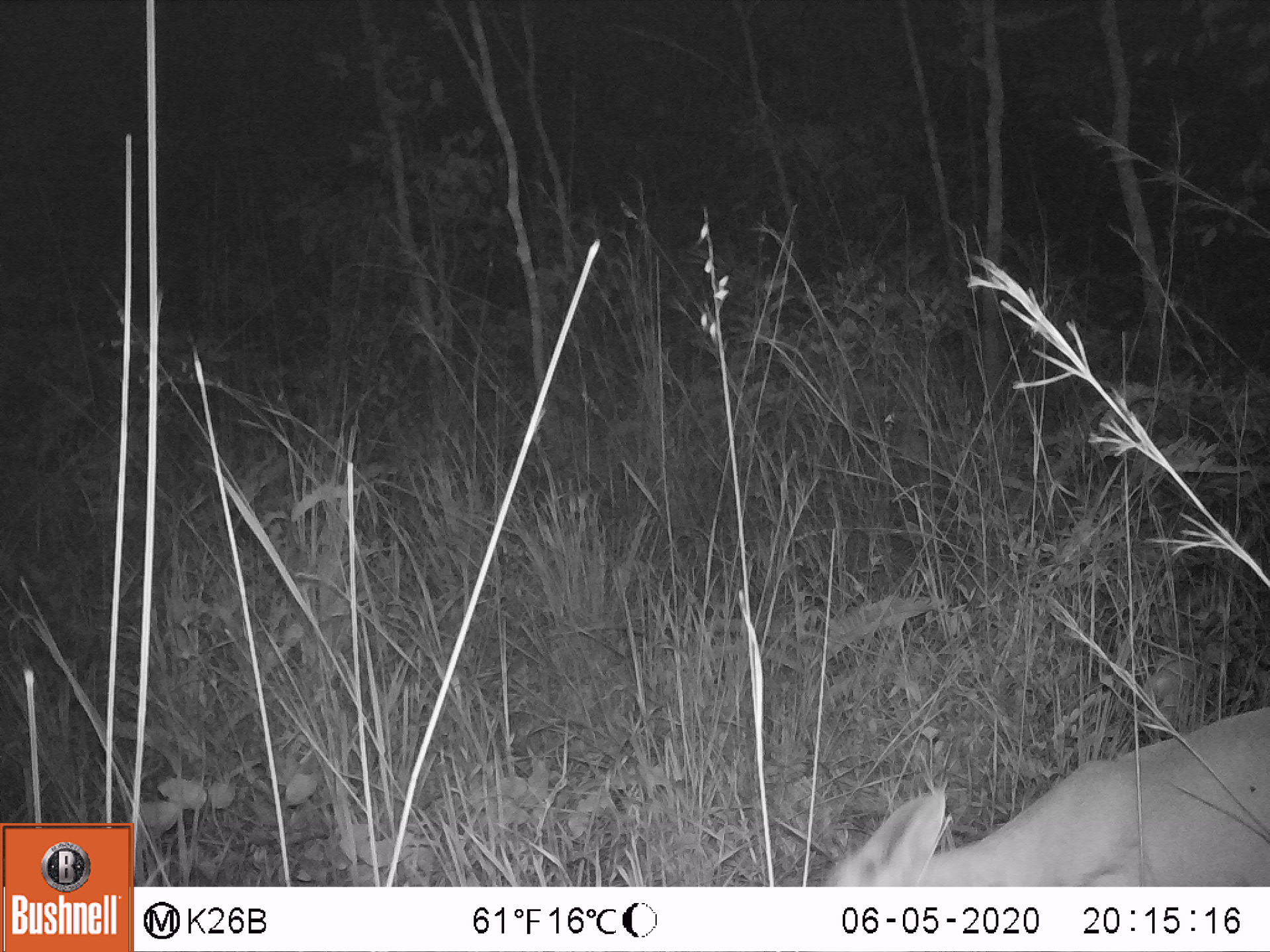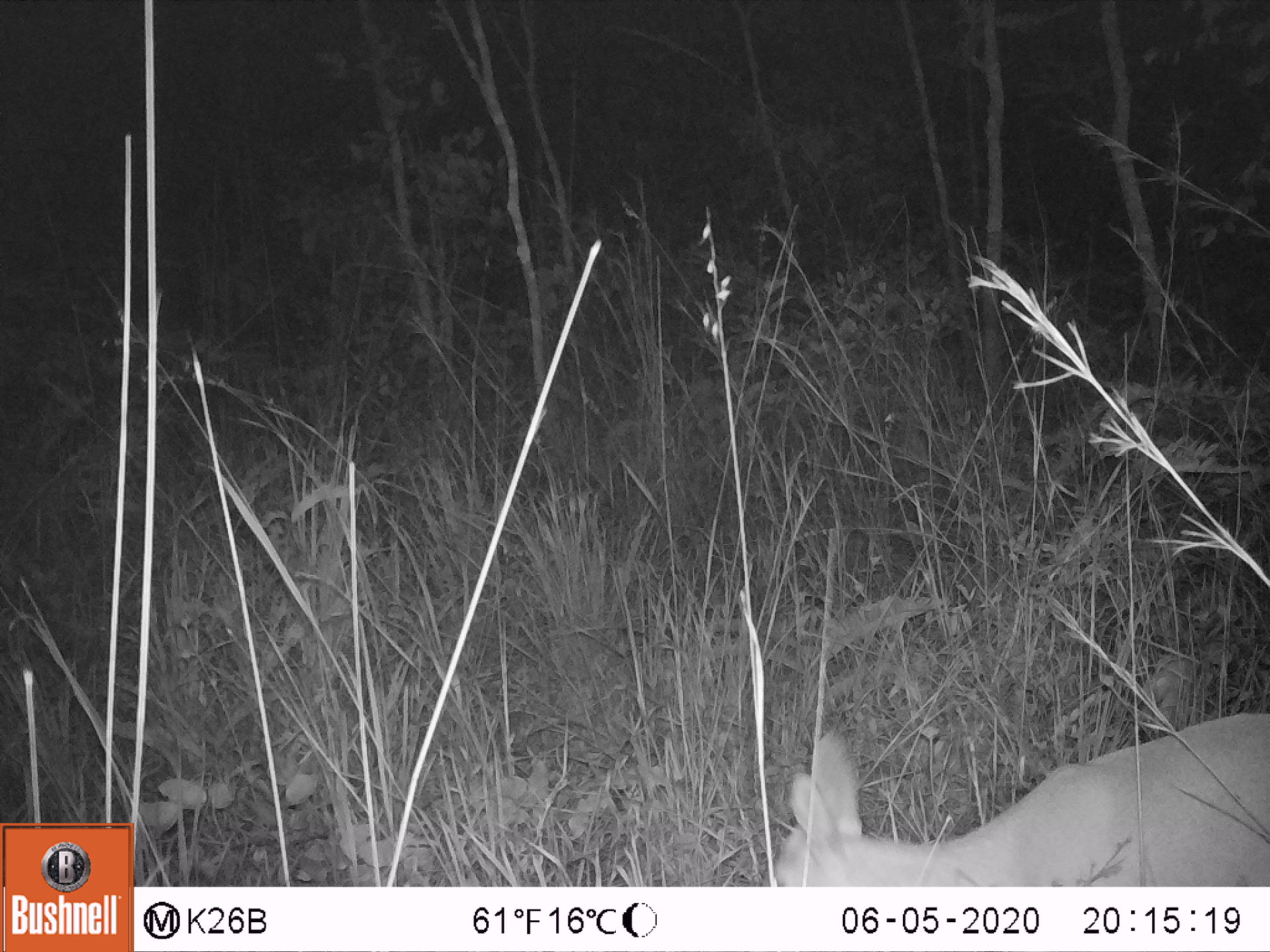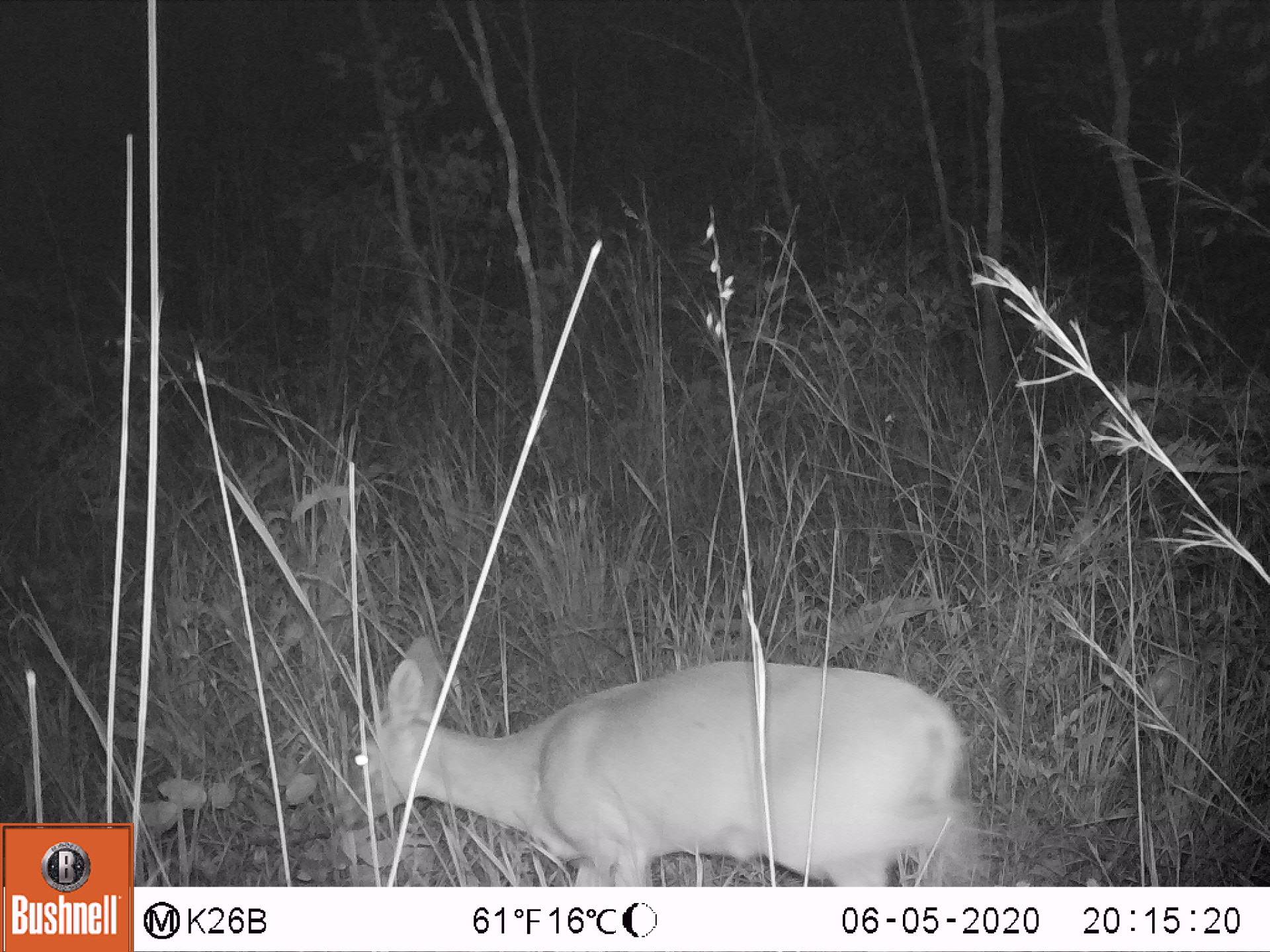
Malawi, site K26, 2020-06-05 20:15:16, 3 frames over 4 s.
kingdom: Animalia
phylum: Chordata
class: Mammalia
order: Artiodactyla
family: Bovidae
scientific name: Antilopinae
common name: small antelope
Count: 1.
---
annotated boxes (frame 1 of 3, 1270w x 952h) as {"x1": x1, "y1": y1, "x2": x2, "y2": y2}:
small antelope: {"x1": 817, "y1": 702, "x2": 1265, "y2": 882}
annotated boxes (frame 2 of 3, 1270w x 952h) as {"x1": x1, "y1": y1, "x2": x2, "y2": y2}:
small antelope: {"x1": 769, "y1": 708, "x2": 1264, "y2": 883}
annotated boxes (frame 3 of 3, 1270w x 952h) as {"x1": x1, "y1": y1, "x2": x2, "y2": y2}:
small antelope: {"x1": 338, "y1": 634, "x2": 977, "y2": 880}